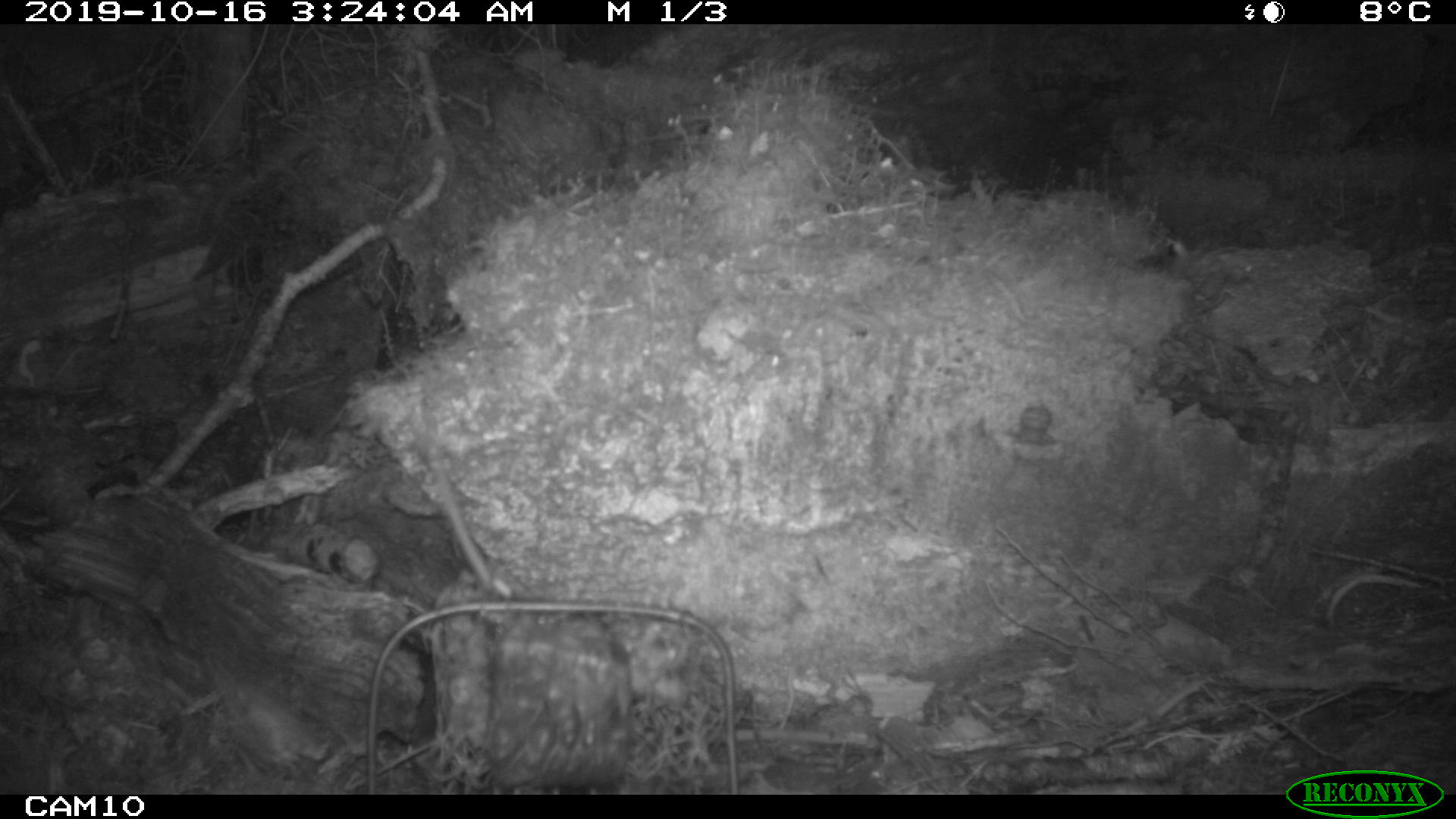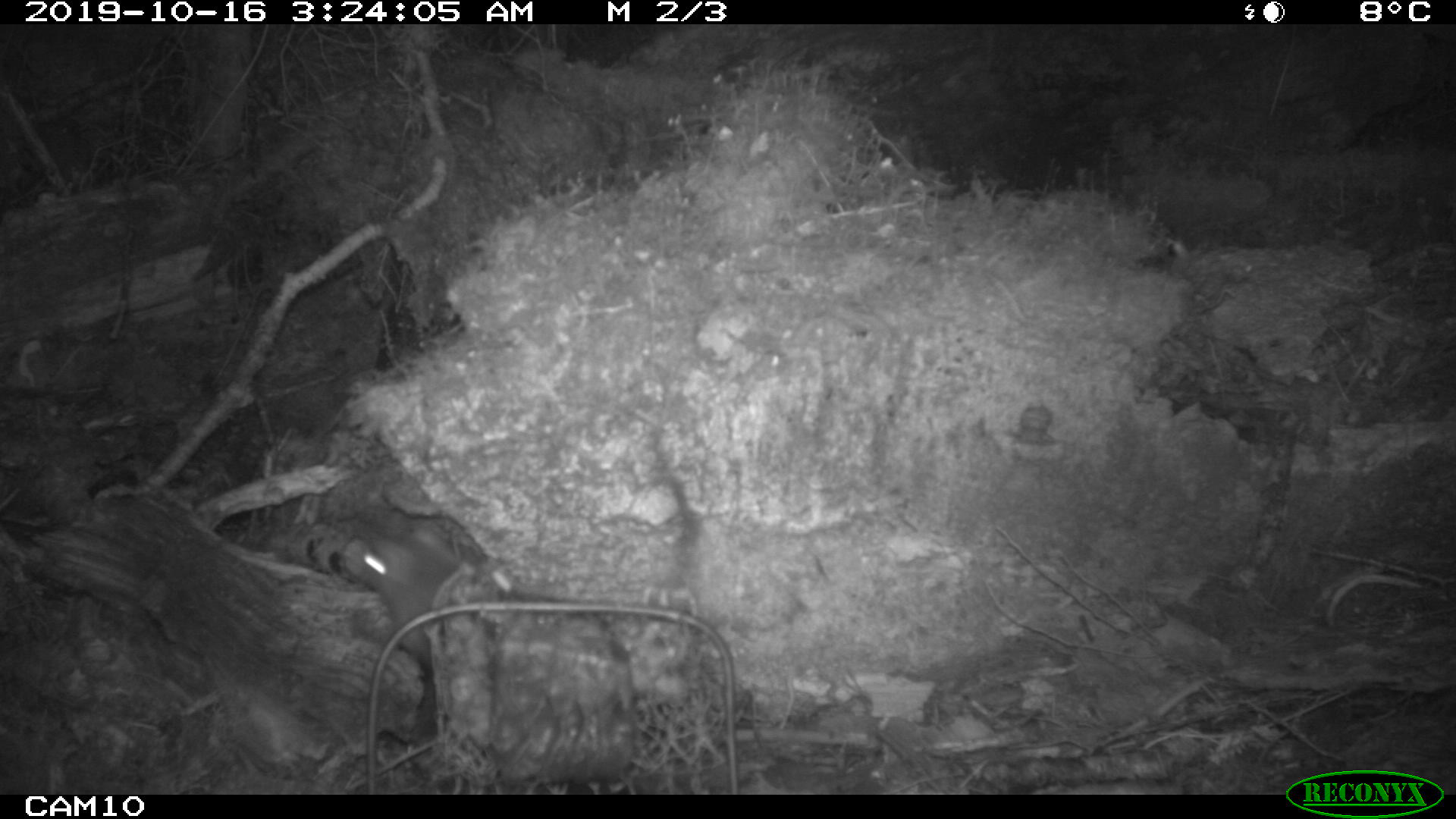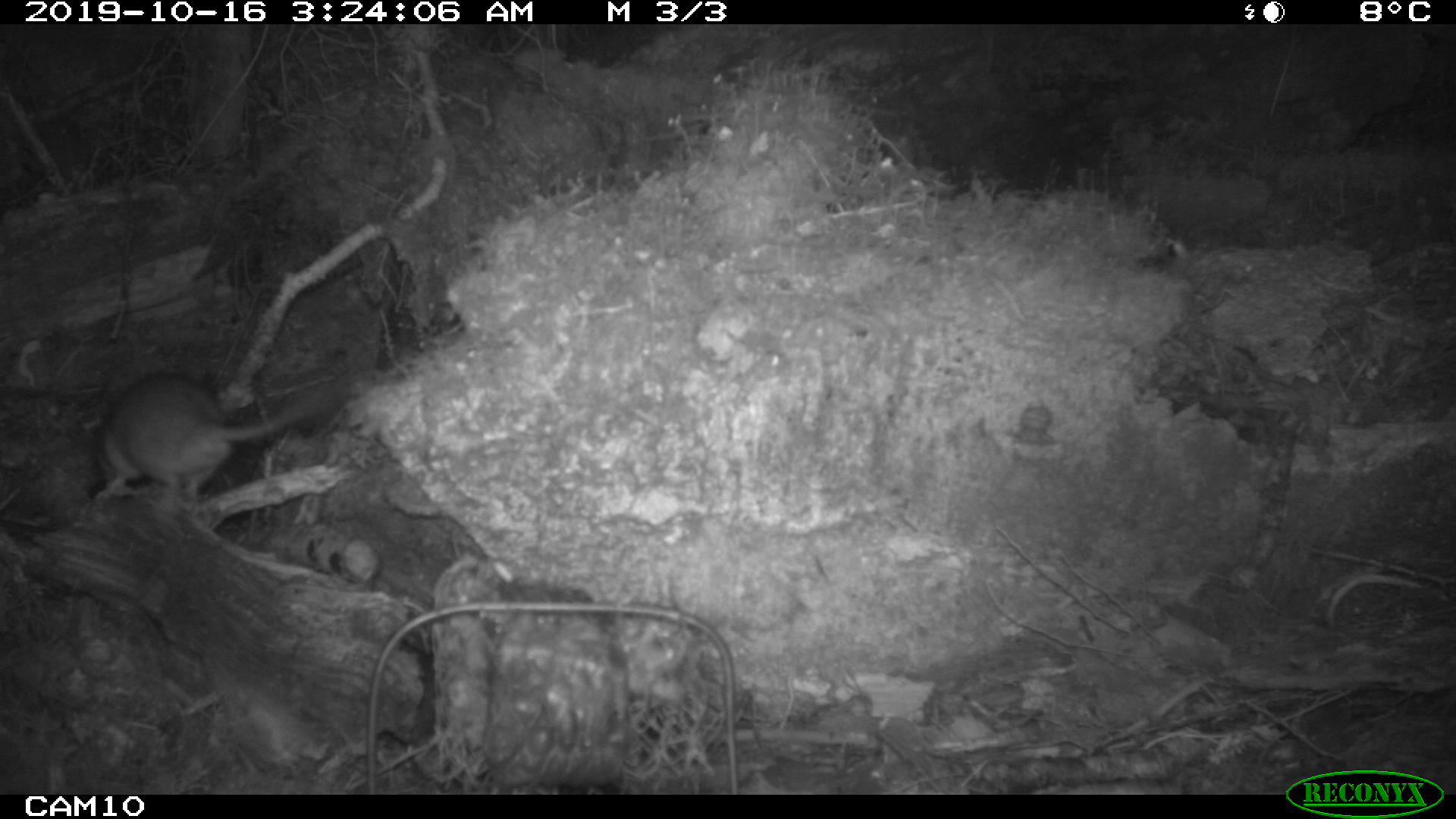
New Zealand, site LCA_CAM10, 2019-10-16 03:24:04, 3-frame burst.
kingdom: Animalia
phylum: Chordata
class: Mammalia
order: Rodentia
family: Muridae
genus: Rattus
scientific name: Rattus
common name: rat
Rat (Rattus).